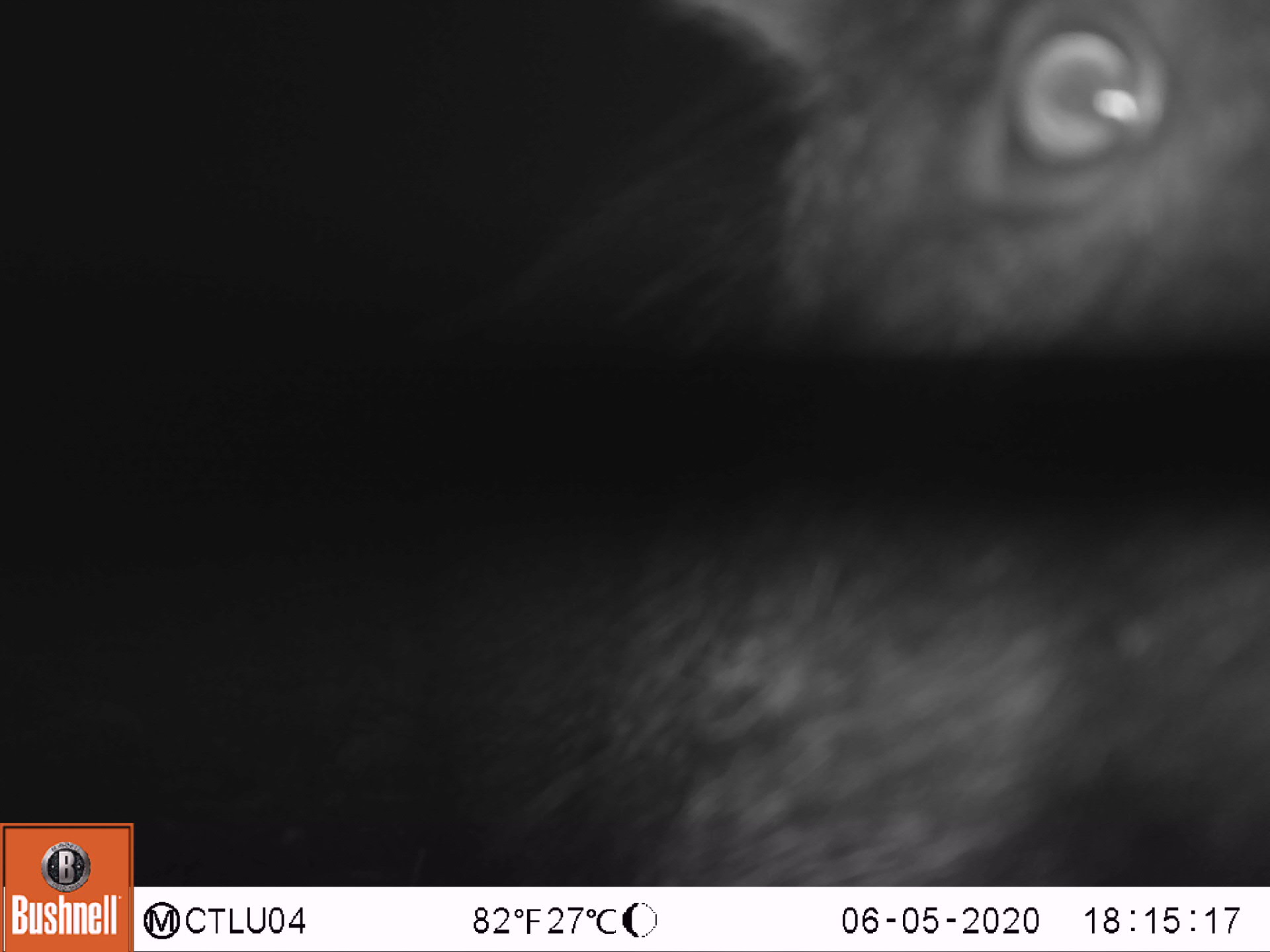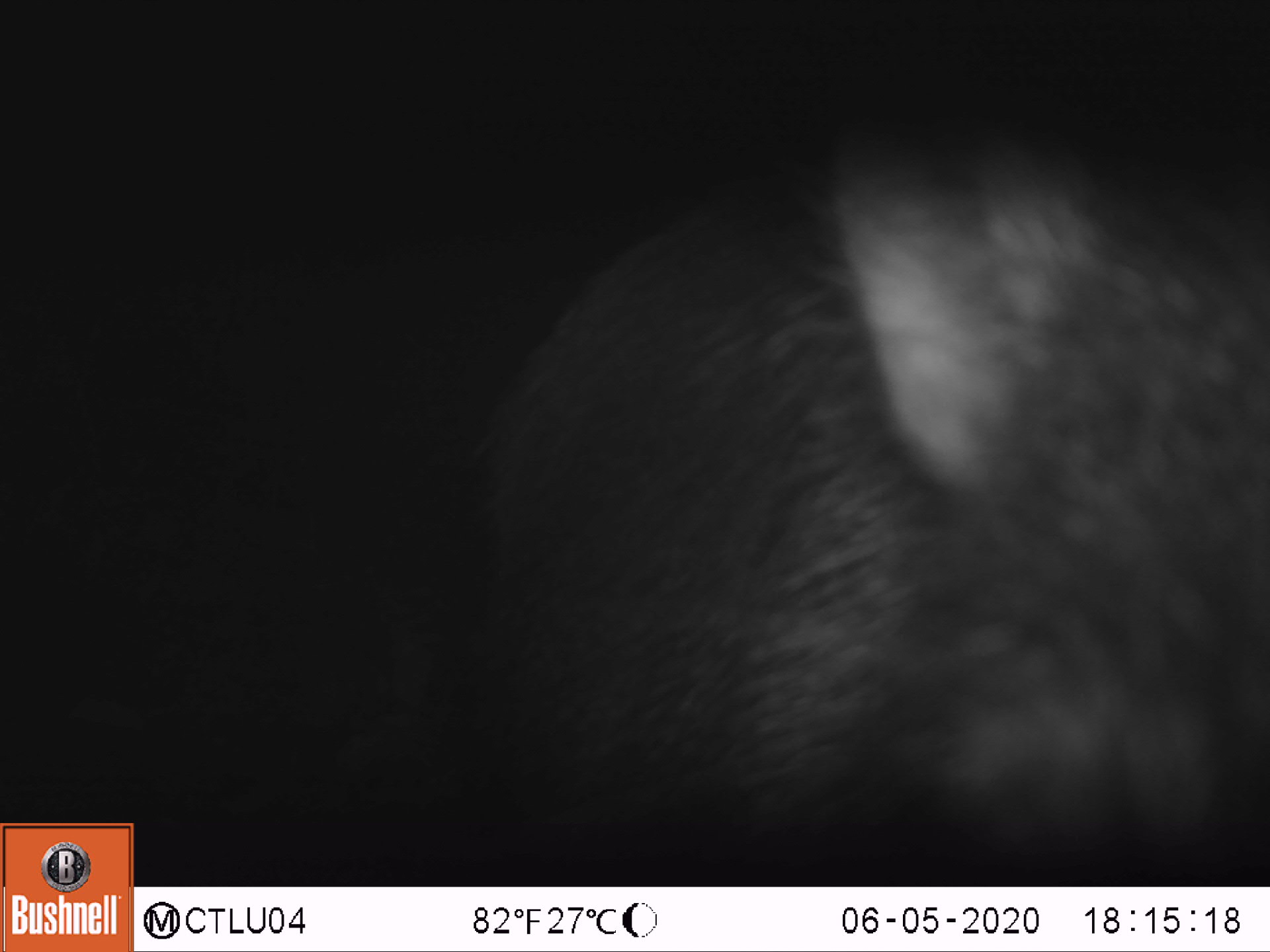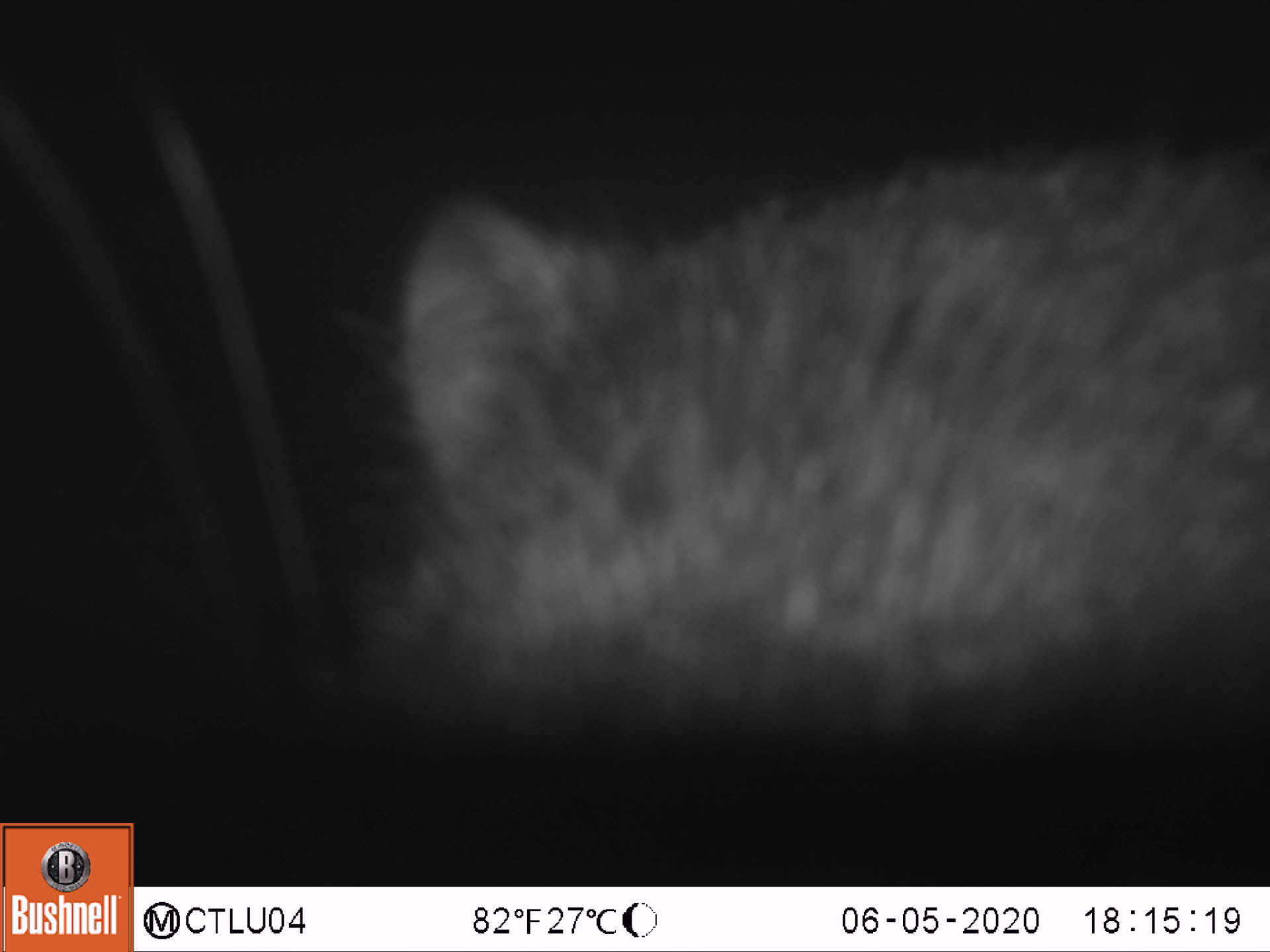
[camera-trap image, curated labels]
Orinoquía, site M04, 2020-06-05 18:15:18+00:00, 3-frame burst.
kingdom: Animalia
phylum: Chordata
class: Mammalia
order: Artiodactyla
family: Tayassuidae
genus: Tayassu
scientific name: Tayassu pecari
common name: white-lipped peccary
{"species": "white-lipped peccary (Tayassu pecari)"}